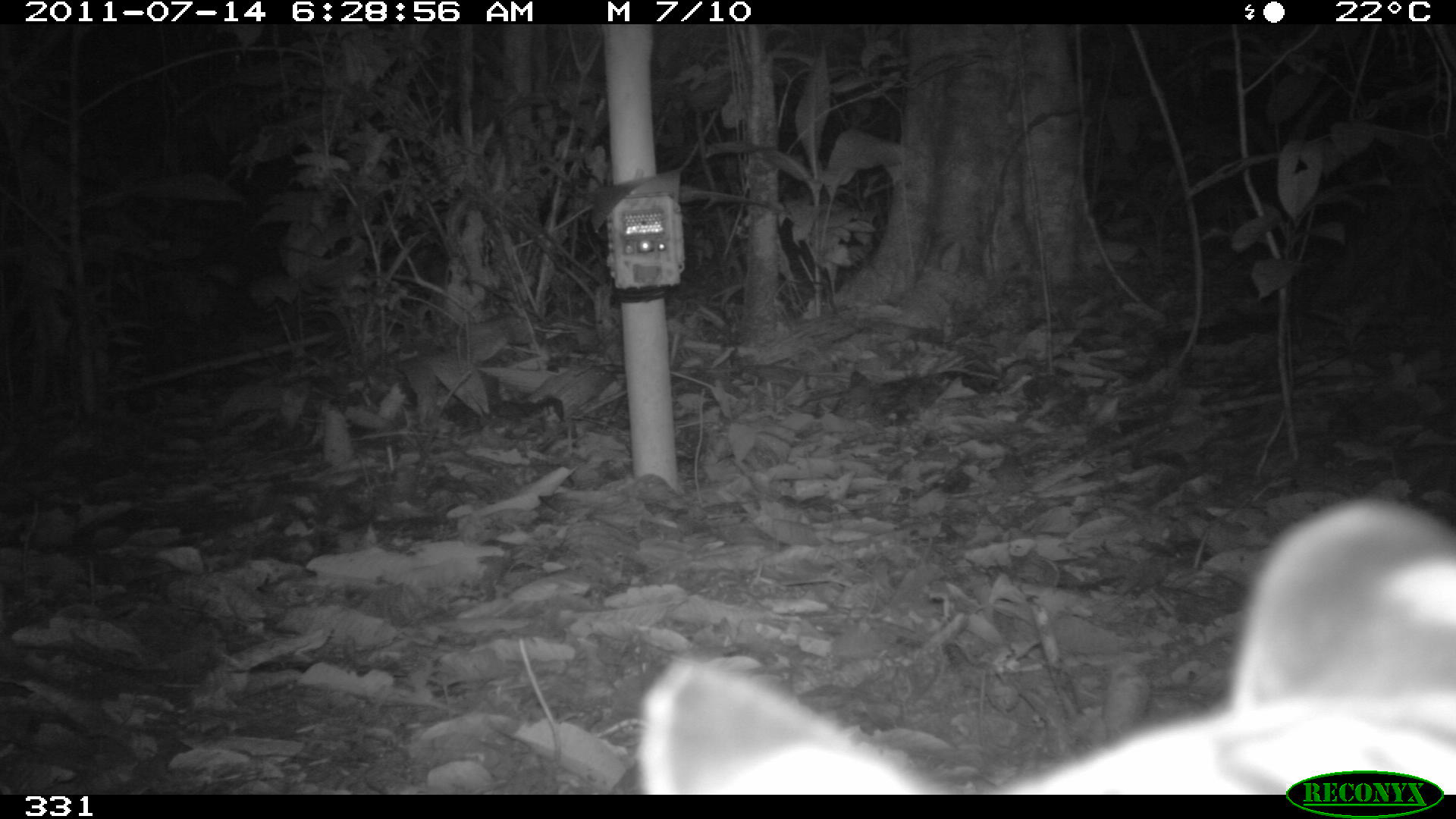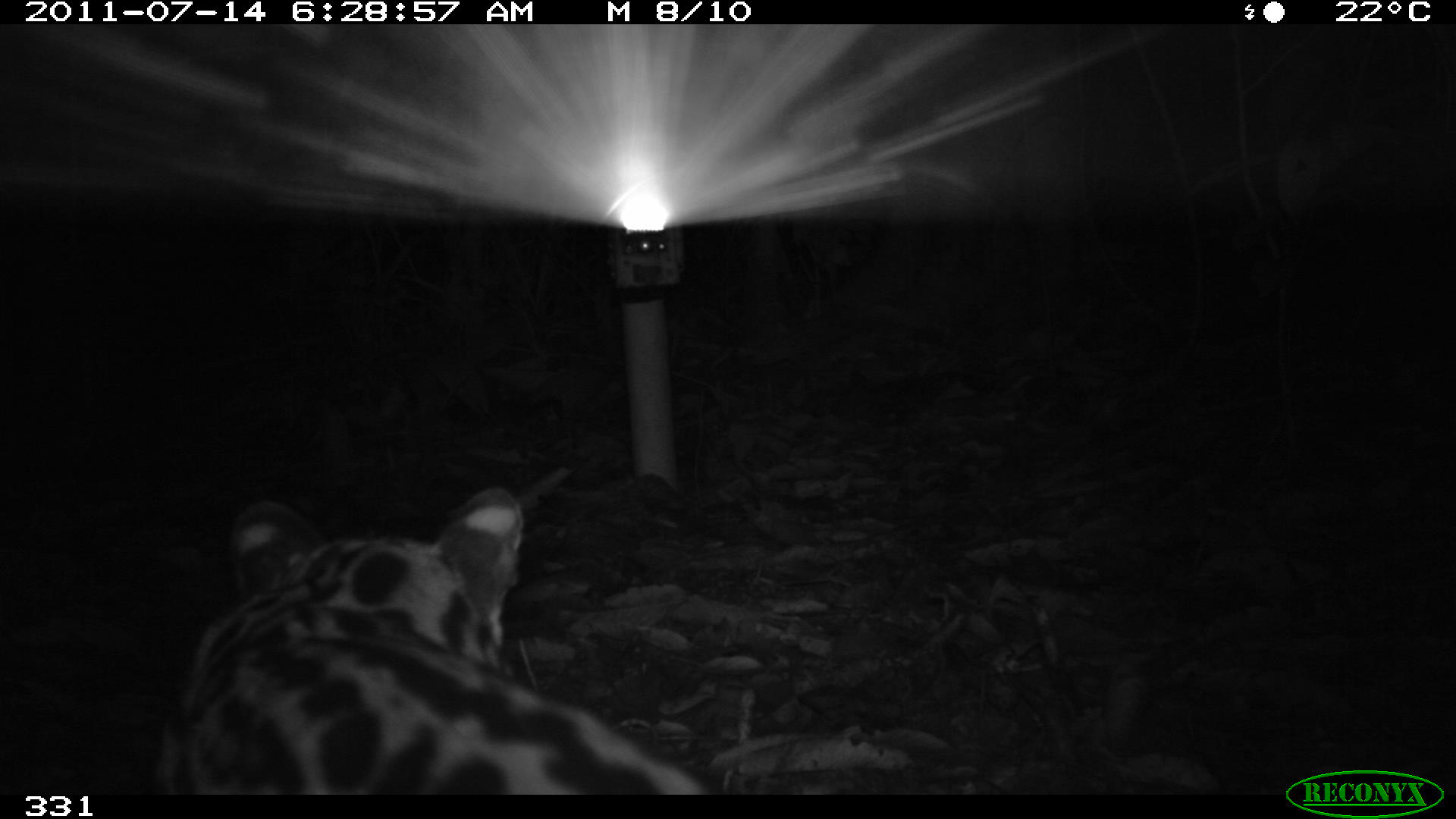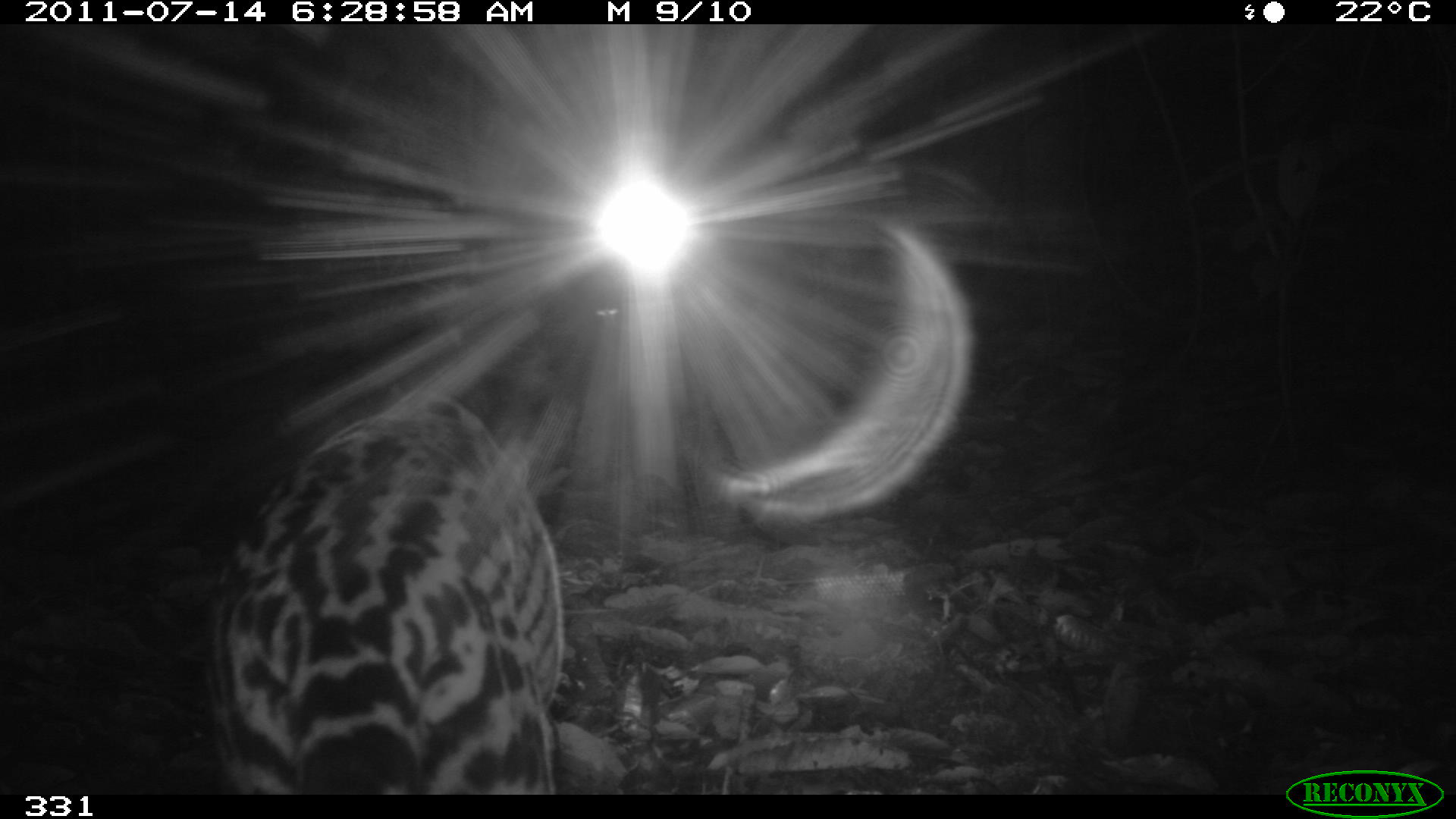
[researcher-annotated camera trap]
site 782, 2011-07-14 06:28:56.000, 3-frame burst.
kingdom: Animalia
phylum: Chordata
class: Mammalia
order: Carnivora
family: Felidae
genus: Leopardus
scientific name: Leopardus pardalis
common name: ocelot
Leopardus pardalis (ocelot).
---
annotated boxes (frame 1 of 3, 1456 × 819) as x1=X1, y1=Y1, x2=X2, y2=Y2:
leopardus pardalis: x1=634, y1=492, x2=1456, y2=793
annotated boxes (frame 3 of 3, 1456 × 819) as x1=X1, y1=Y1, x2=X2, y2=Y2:
leopardus pardalis: x1=204, y1=386, x2=562, y2=793